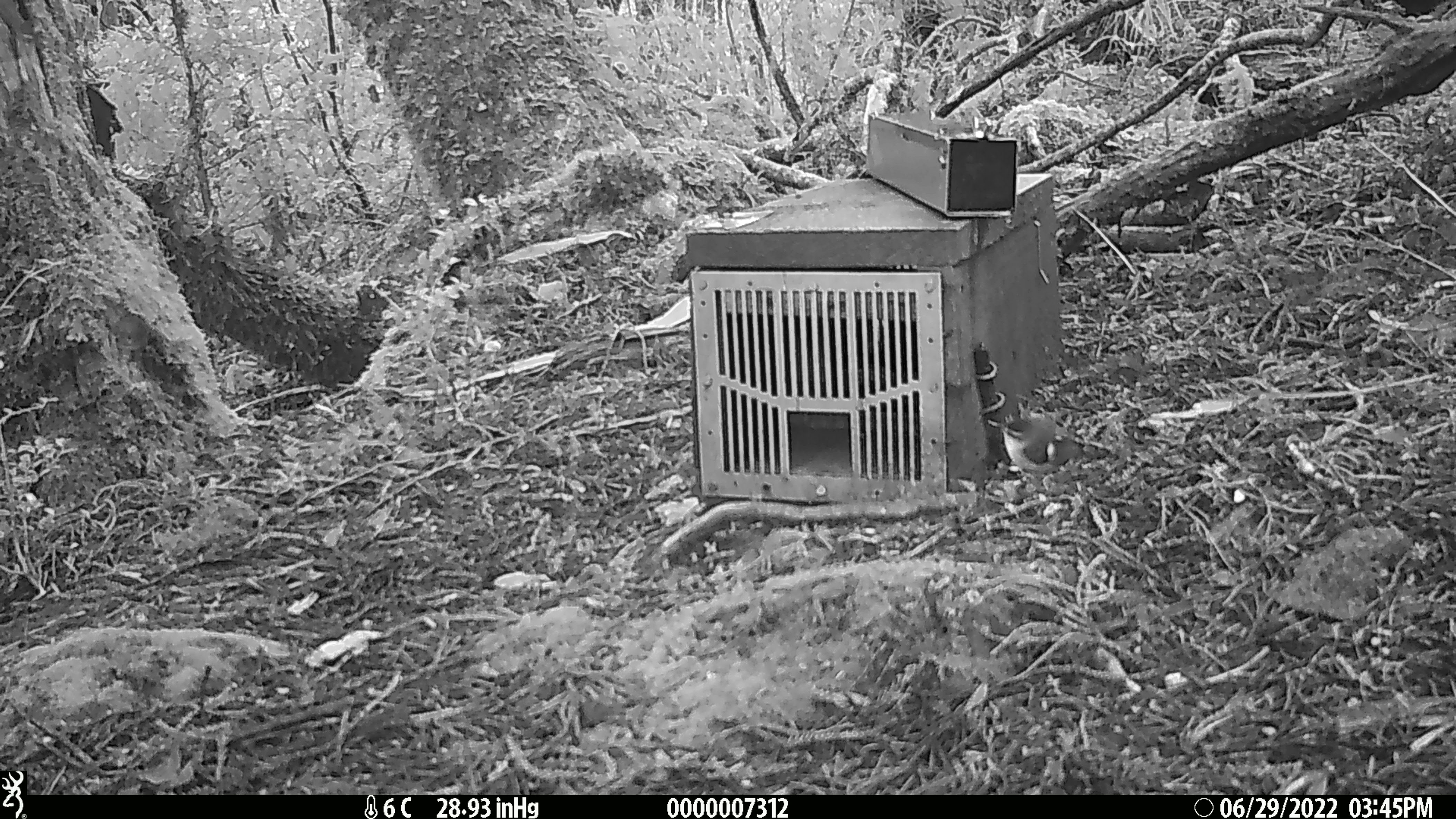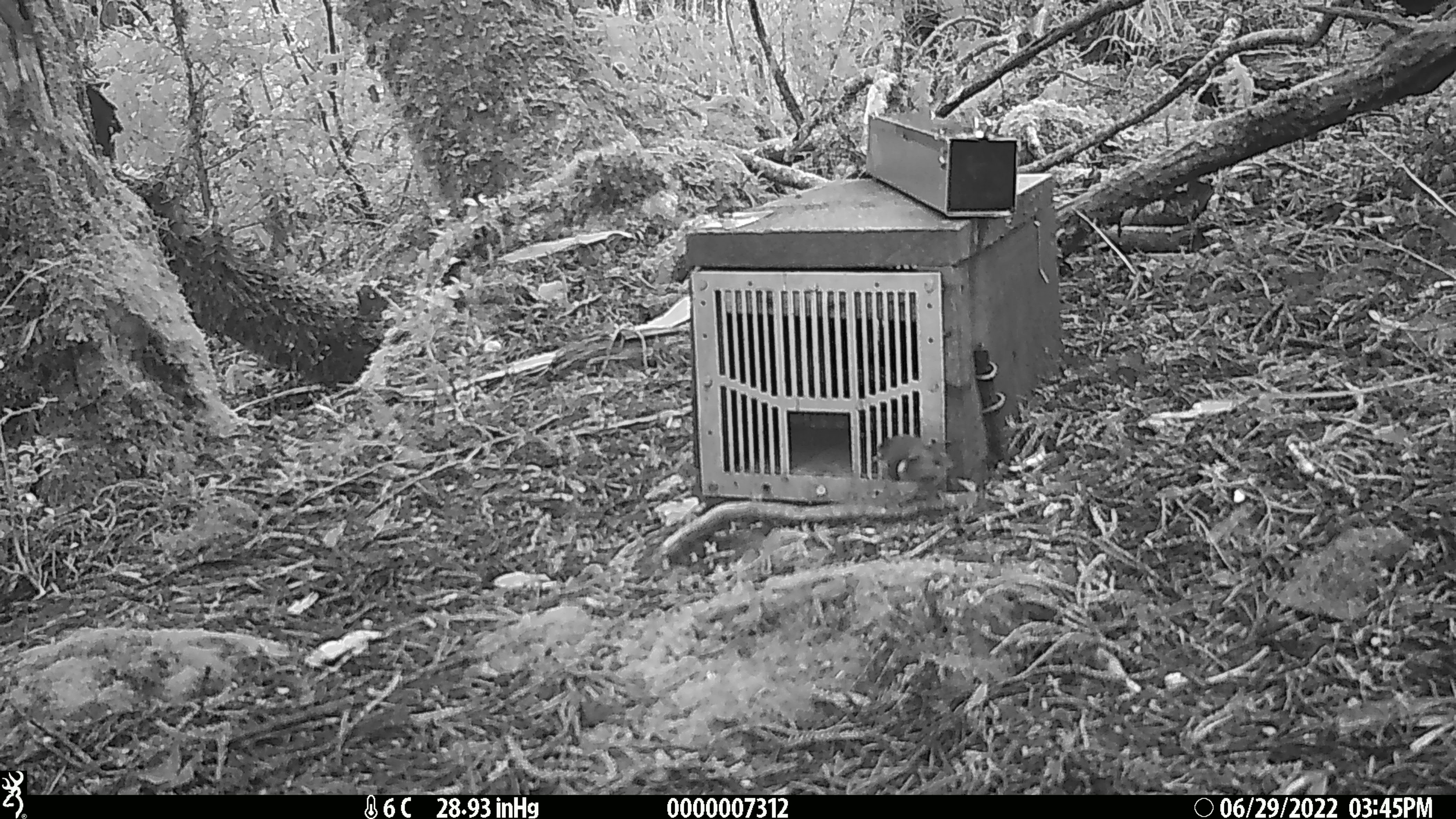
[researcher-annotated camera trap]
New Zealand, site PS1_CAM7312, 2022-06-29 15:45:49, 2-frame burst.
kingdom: Animalia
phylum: Chordata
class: Aves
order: Passeriformes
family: Acanthisittidae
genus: Acanthisitta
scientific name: Acanthisitta chloris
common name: rifleman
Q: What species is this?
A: Rifleman (Acanthisitta chloris).